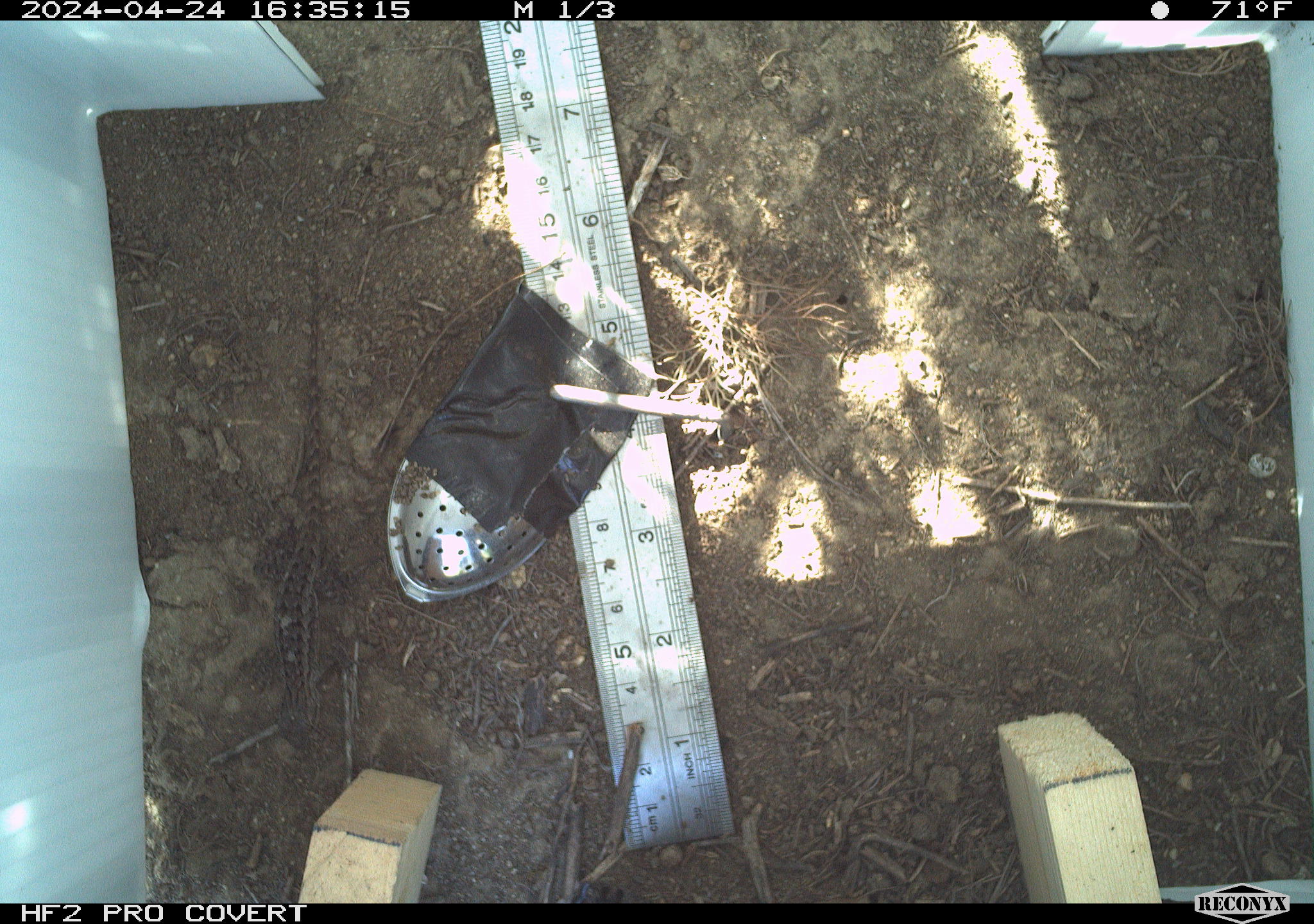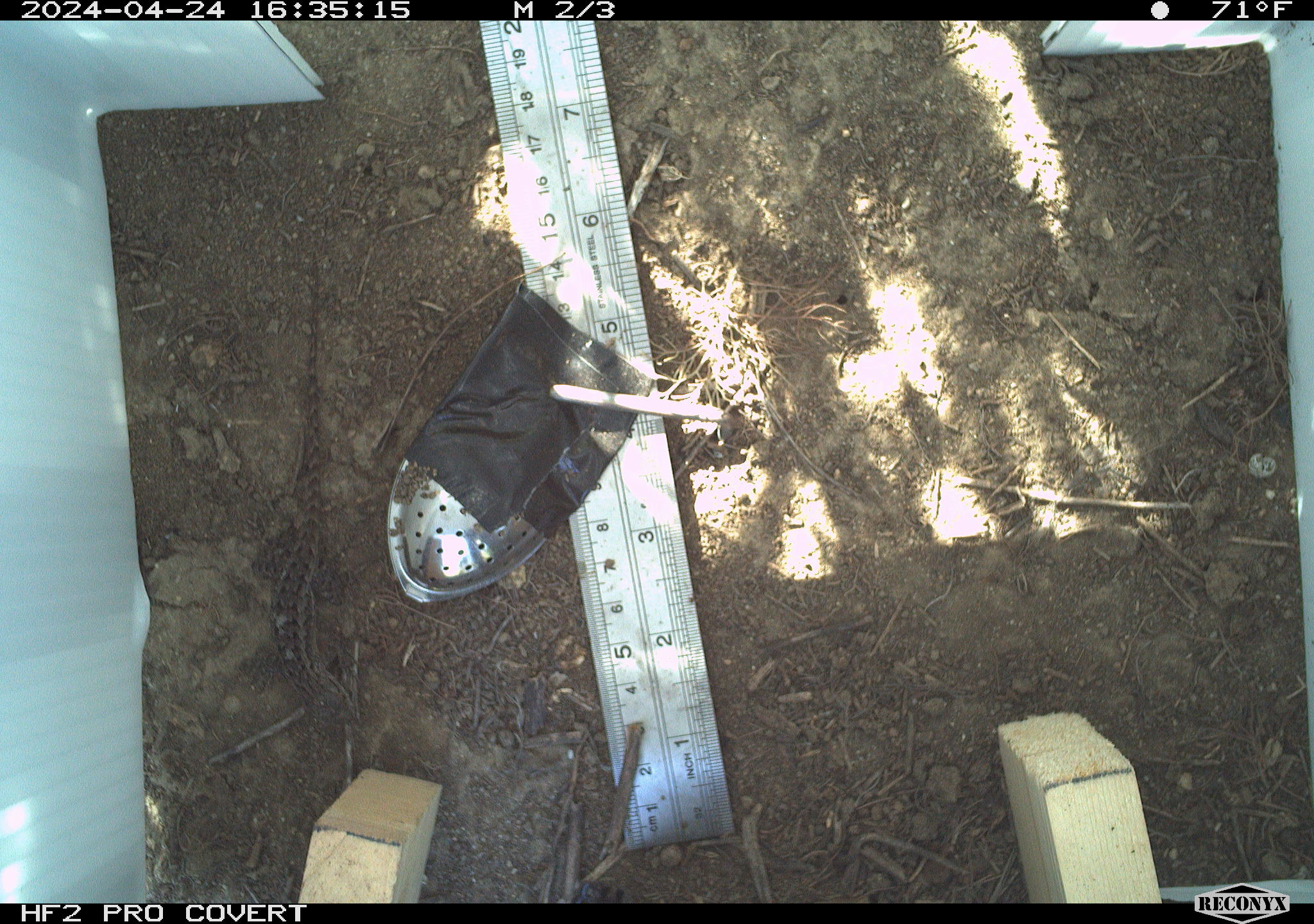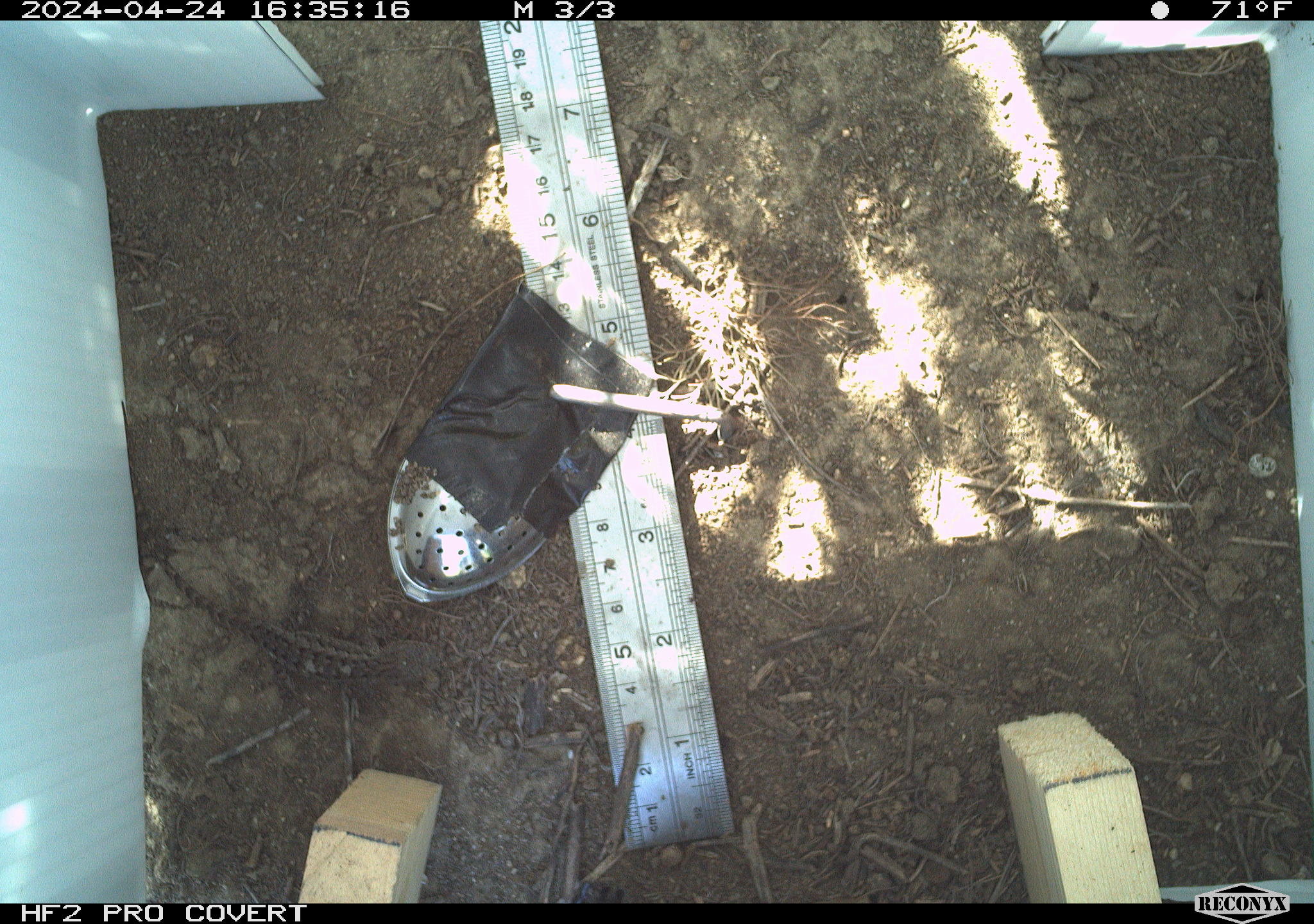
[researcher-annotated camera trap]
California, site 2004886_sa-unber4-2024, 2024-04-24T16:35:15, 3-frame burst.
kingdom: Animalia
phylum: Chordata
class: Reptilia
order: Squamata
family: Phrynosomatidae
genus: Sceloporus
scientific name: Sceloporus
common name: spiny lizards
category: sceloporus species